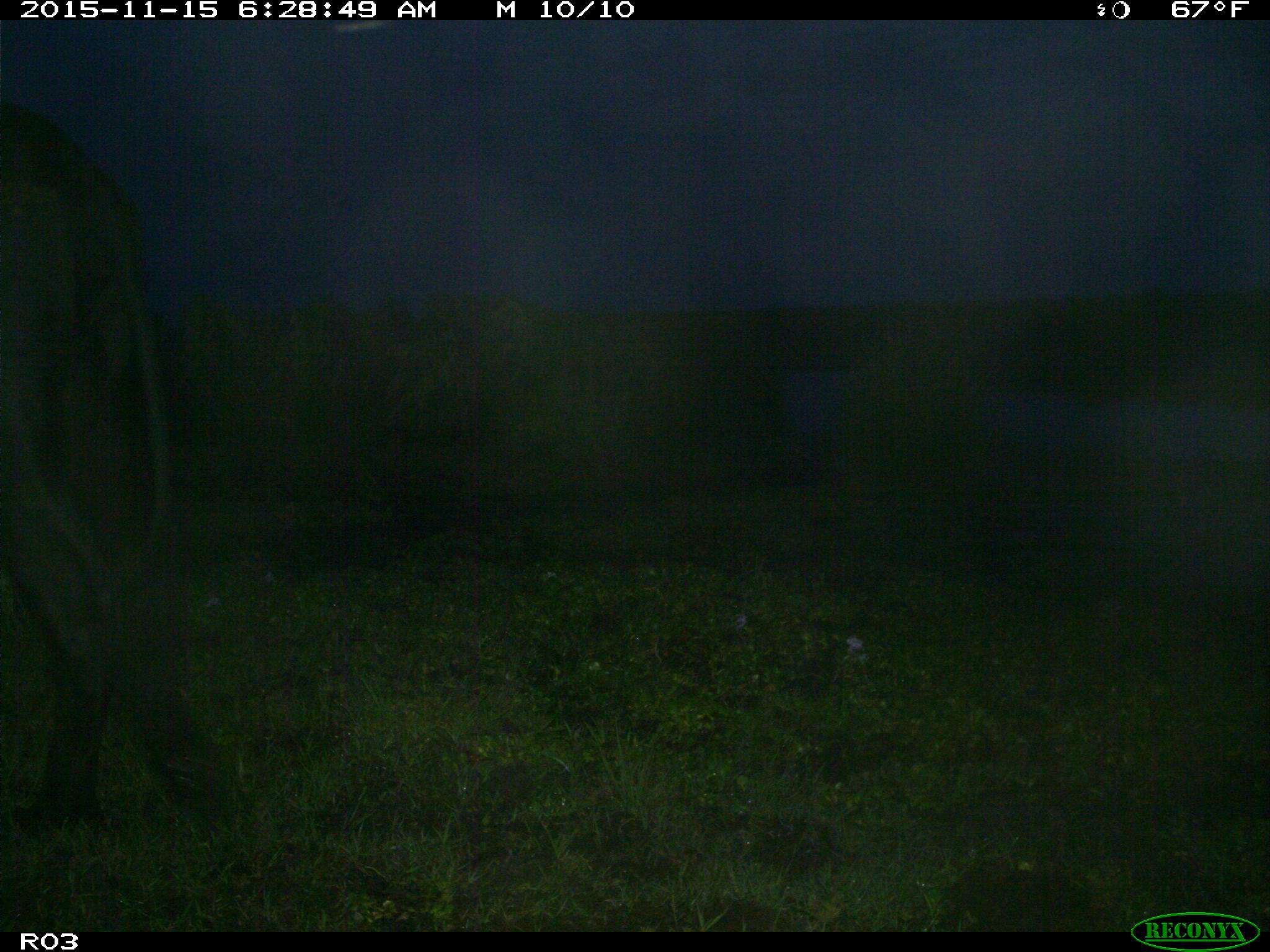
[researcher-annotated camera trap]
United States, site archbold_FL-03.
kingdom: Animalia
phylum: Chordata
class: Mammalia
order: Artiodactyla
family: Bovidae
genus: Bos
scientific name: Bos taurus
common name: domestic cow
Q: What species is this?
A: Bos taurus (domestic cow).